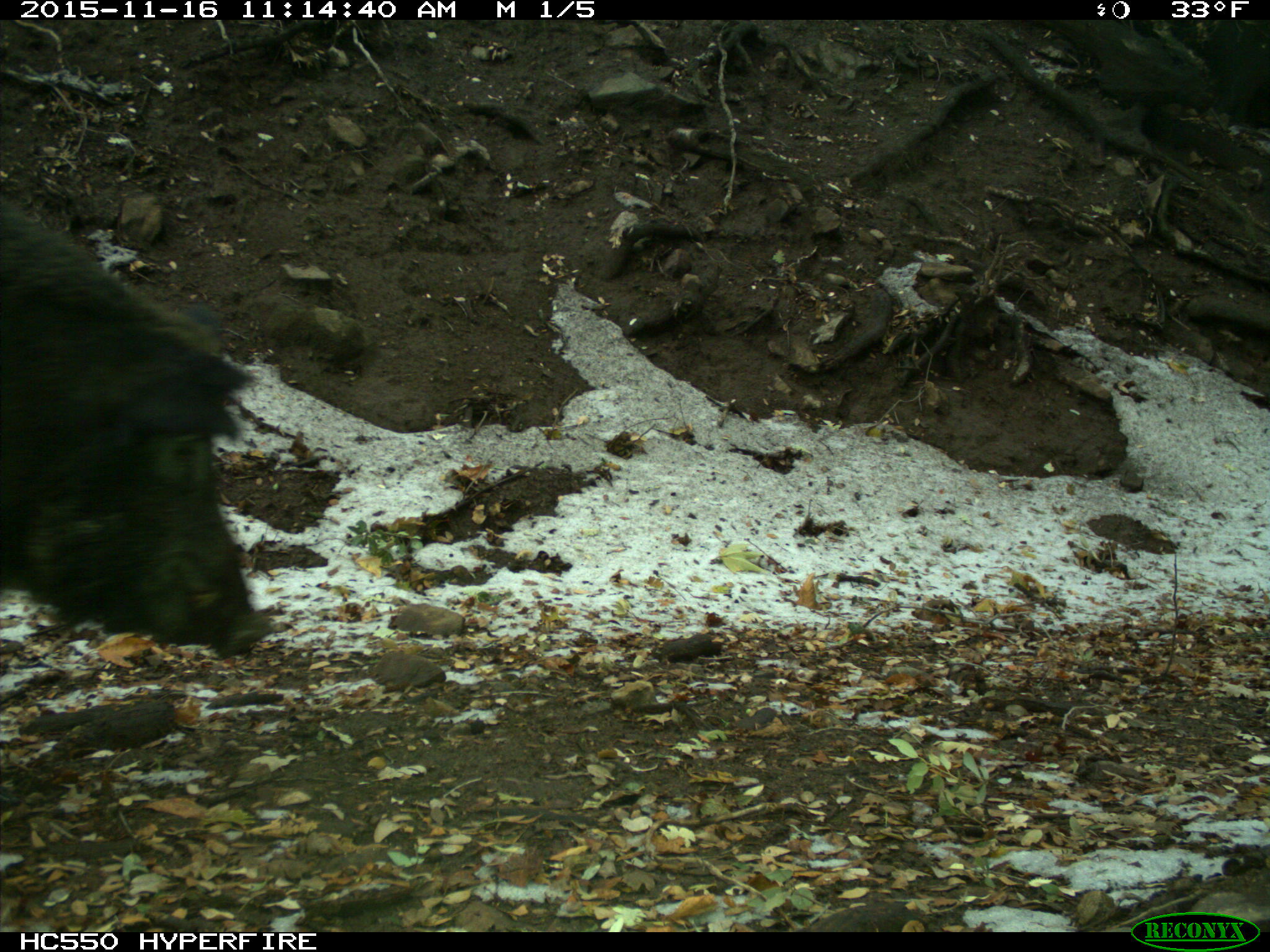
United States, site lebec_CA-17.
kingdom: Animalia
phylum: Chordata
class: Mammalia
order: Artiodactyla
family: Suidae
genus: Sus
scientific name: Sus scrofa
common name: wild boar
Sus scrofa (wild boar).